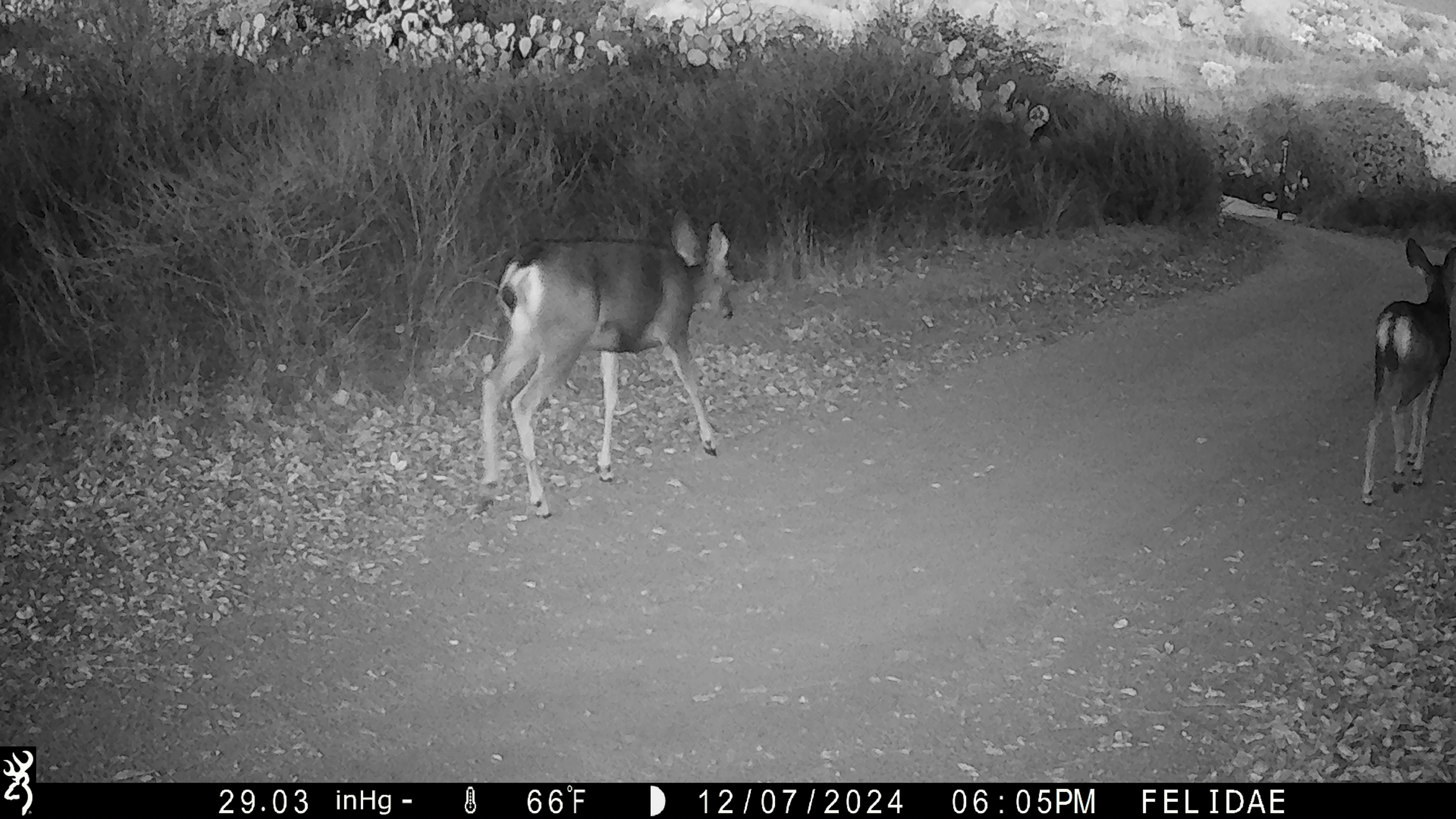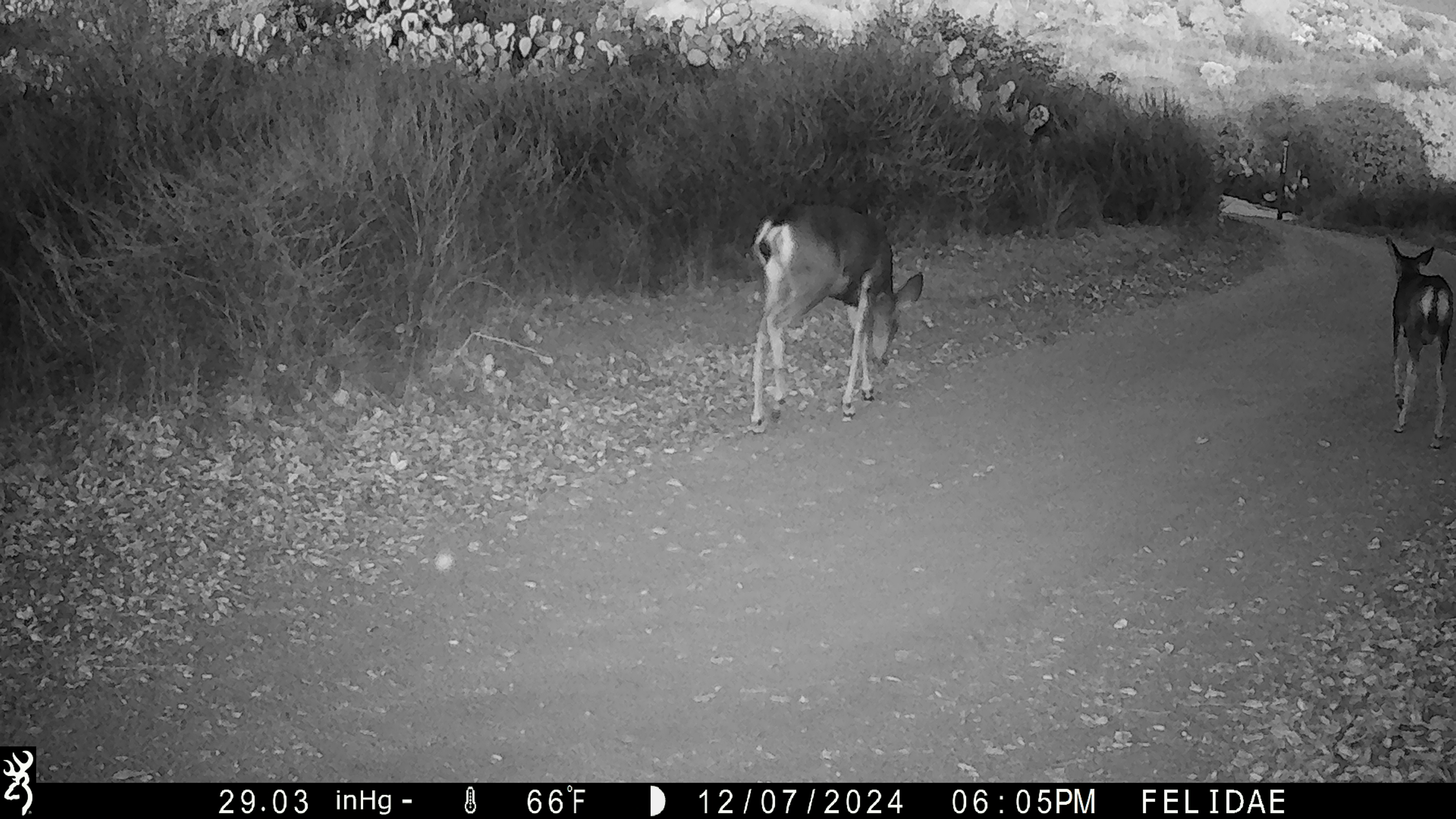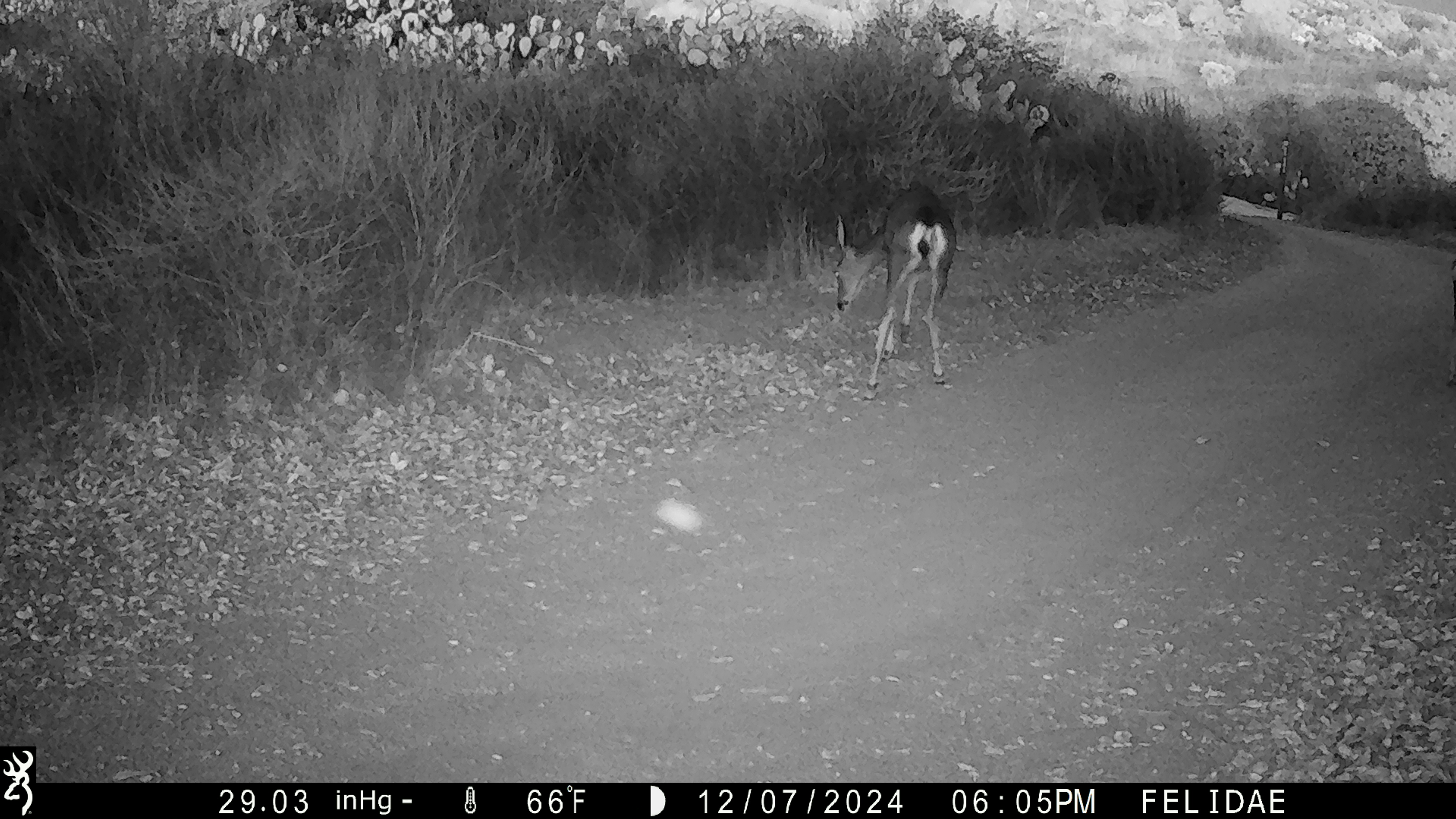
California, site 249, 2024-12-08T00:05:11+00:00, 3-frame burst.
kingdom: Animalia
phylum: Chordata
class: Mammalia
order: Artiodactyla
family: Cervidae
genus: Odocoileus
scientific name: Odocoileus hemionus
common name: mule deer